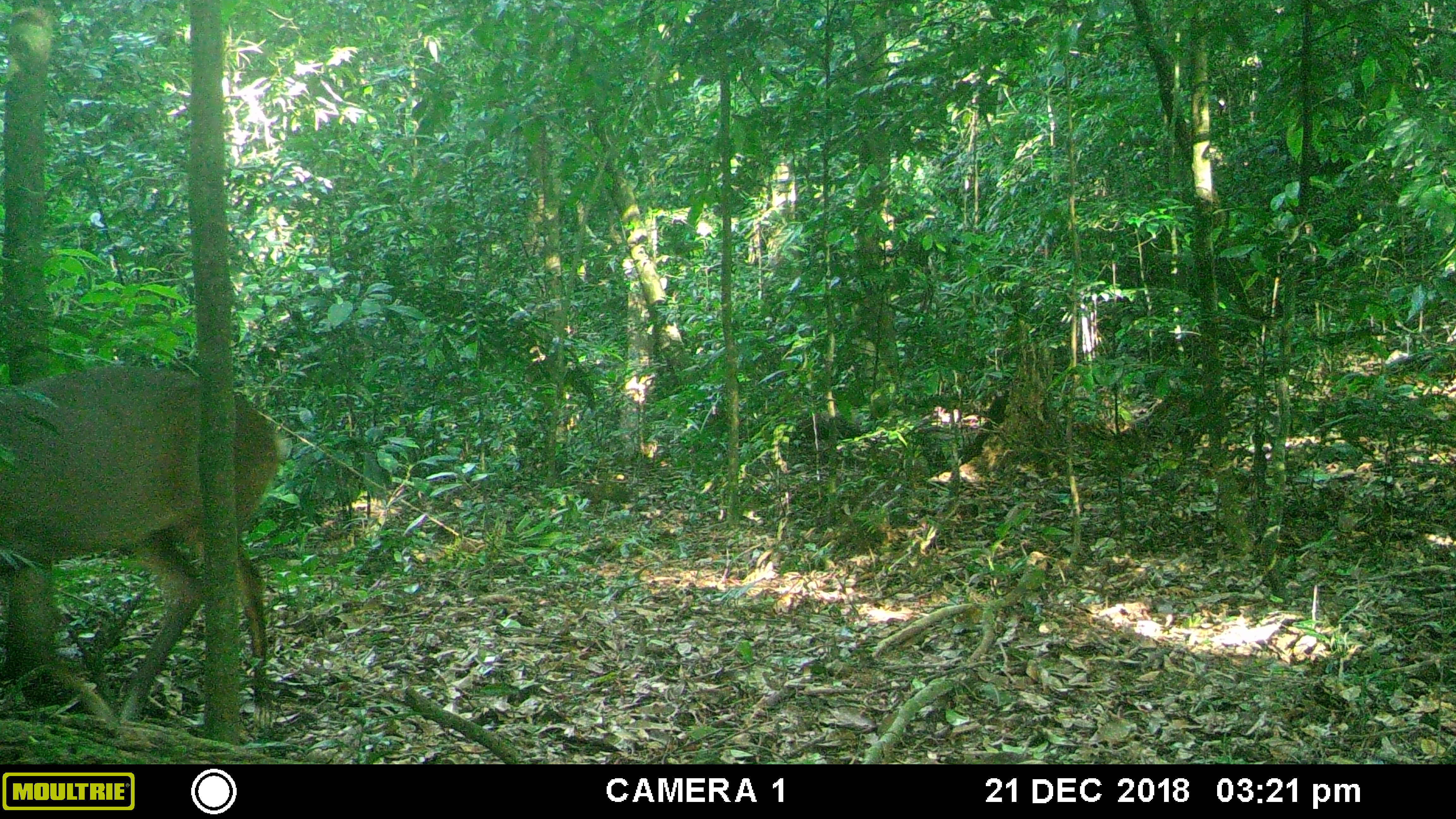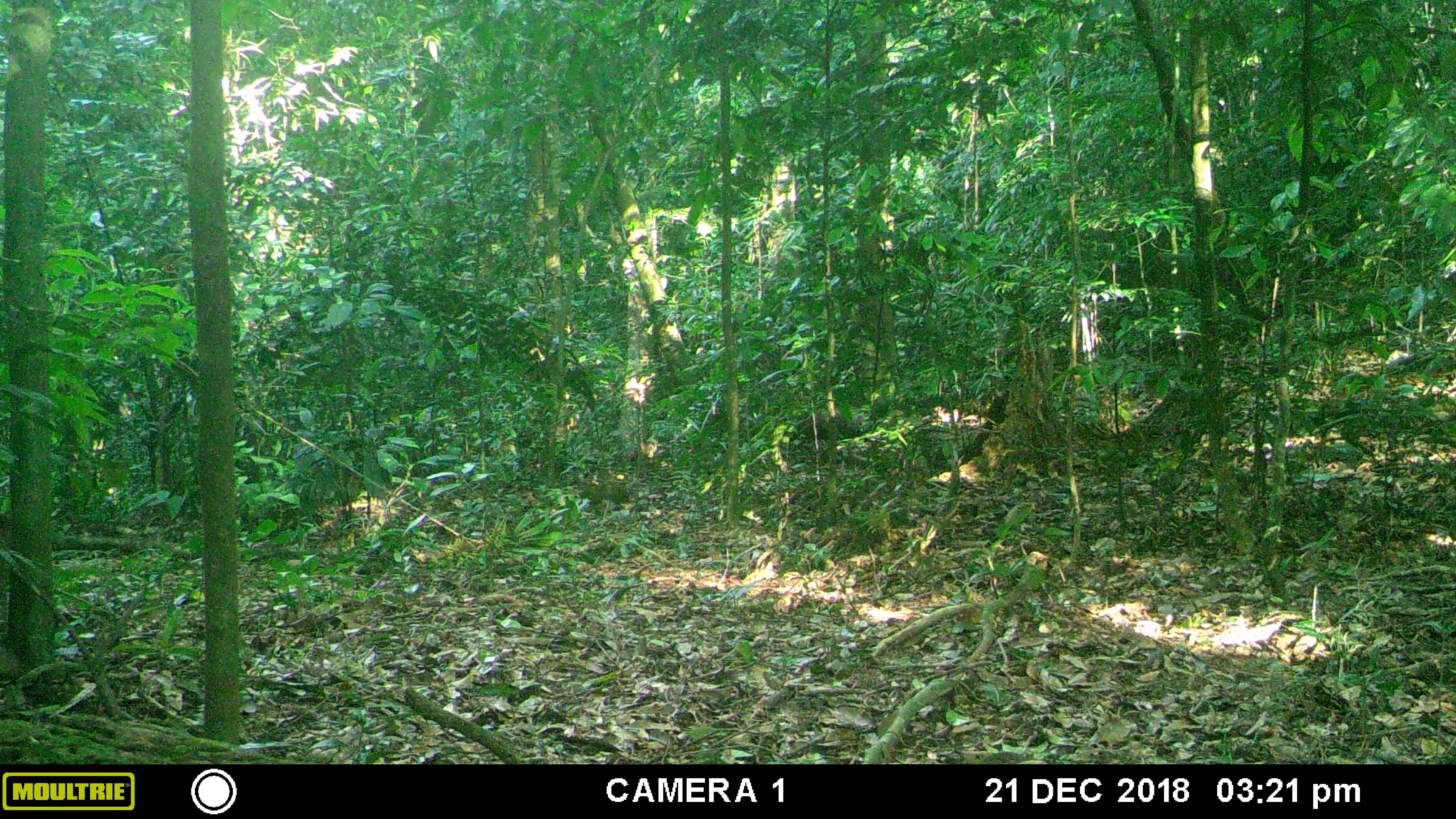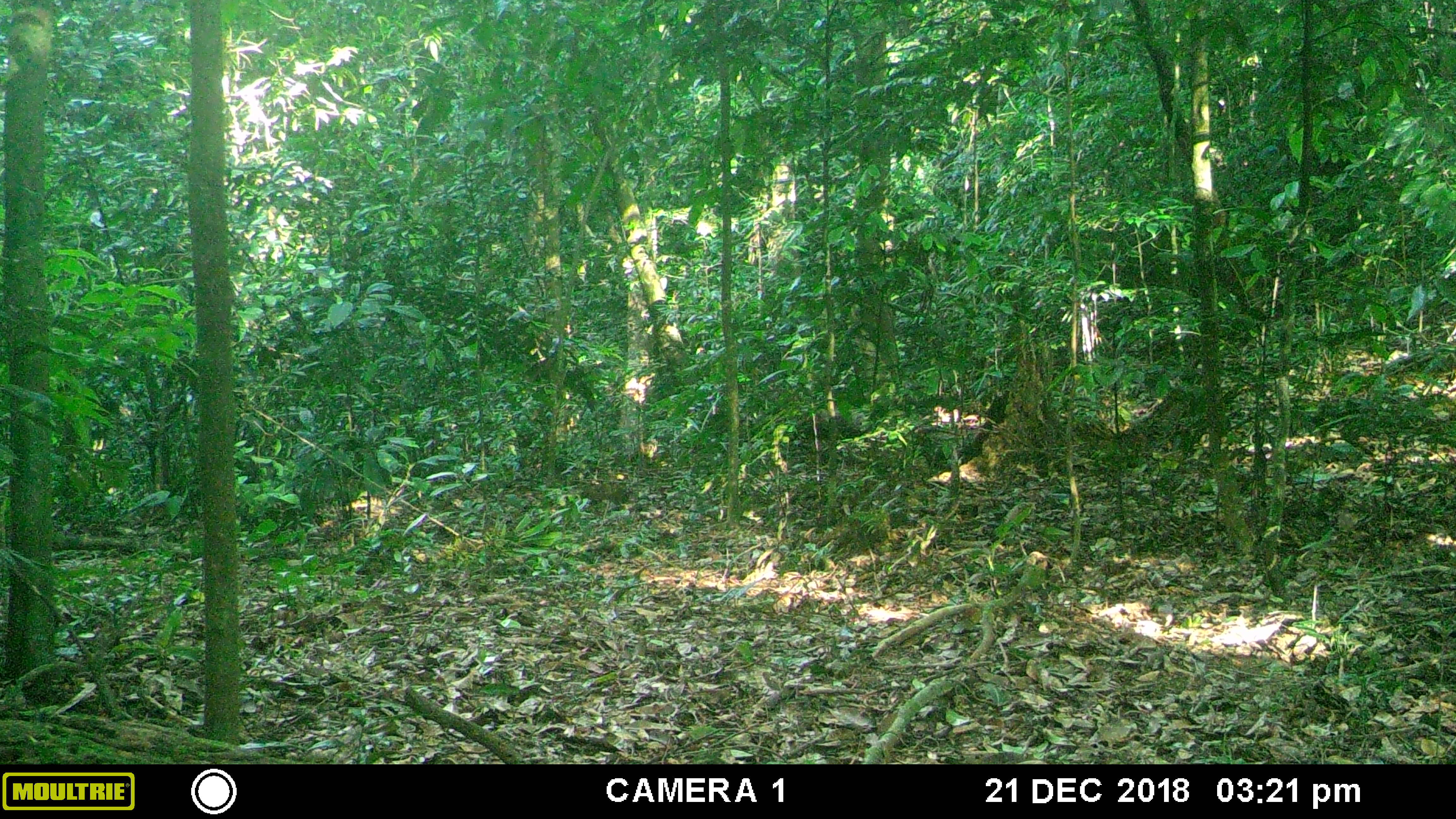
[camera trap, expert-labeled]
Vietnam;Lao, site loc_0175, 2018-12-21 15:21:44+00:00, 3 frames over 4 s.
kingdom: Animalia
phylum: Chordata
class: Mammalia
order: Artiodactyla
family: Cervidae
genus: Muntiacus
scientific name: Muntiacus vuquangensis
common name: large-antlered muntjac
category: large antlered muntjac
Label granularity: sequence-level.